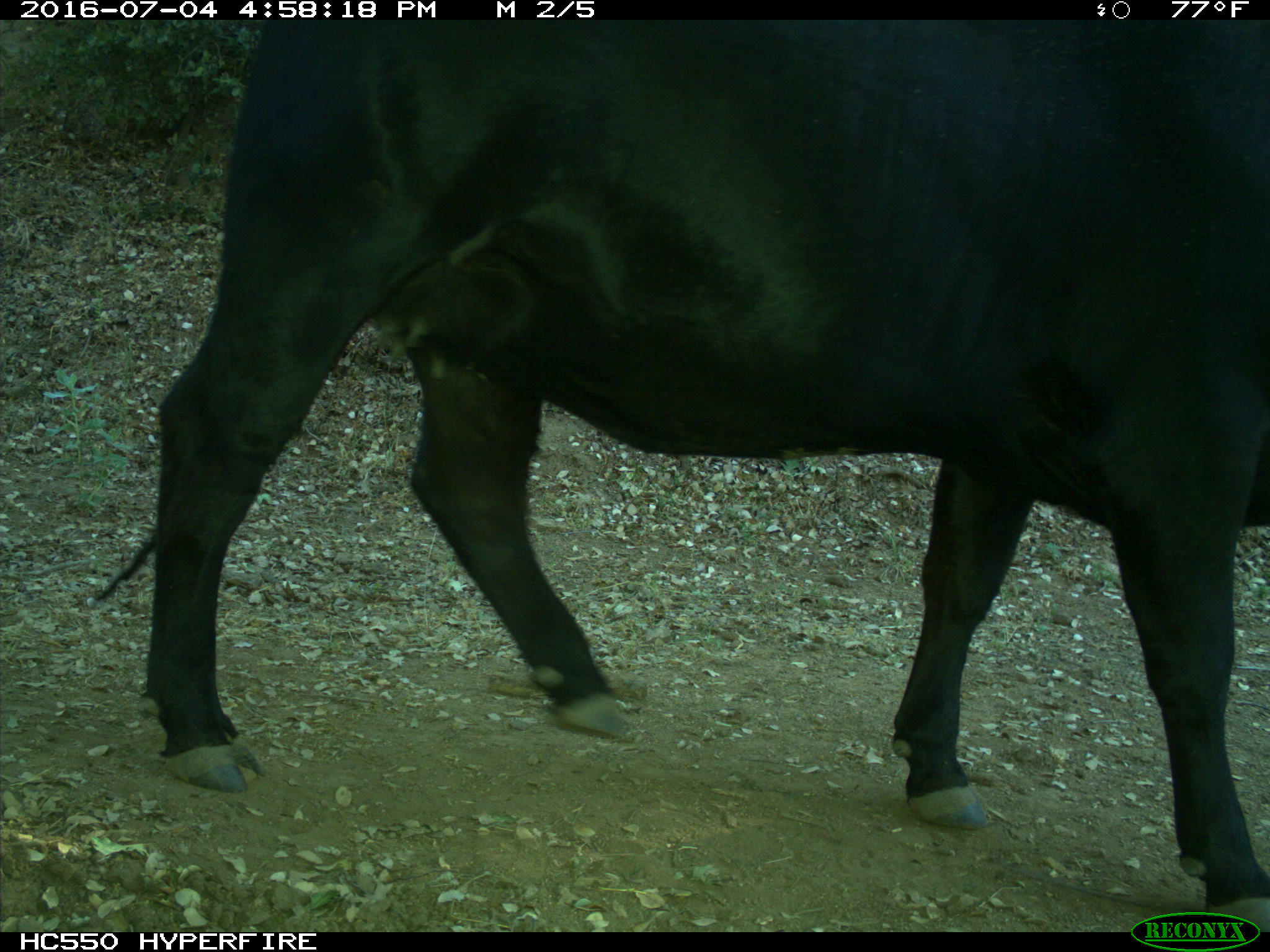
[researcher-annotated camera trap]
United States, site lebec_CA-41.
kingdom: Animalia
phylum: Chordata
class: Mammalia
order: Artiodactyla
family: Bovidae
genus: Bos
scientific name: Bos taurus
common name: domestic cow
Bos taurus (domestic cow).